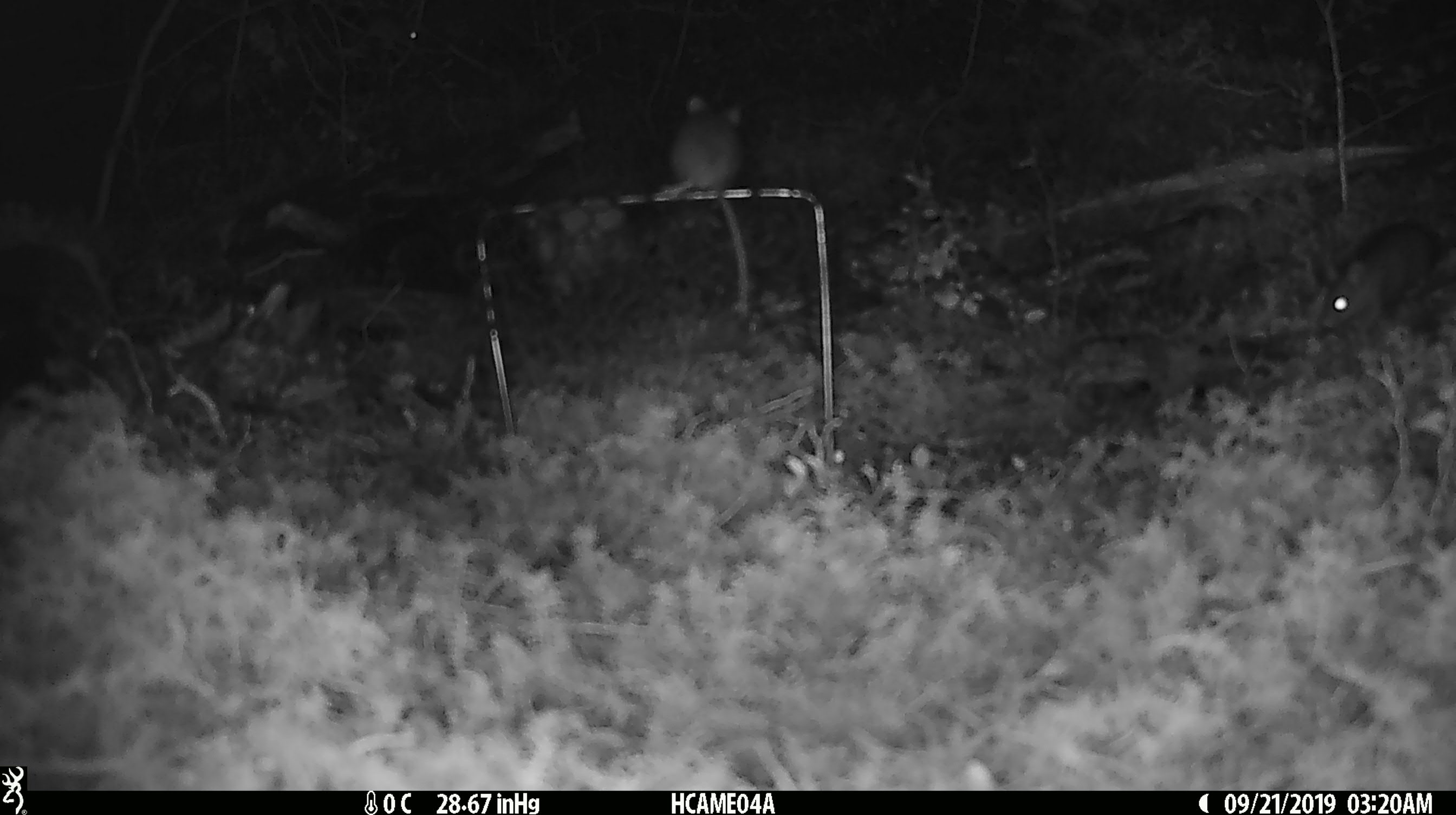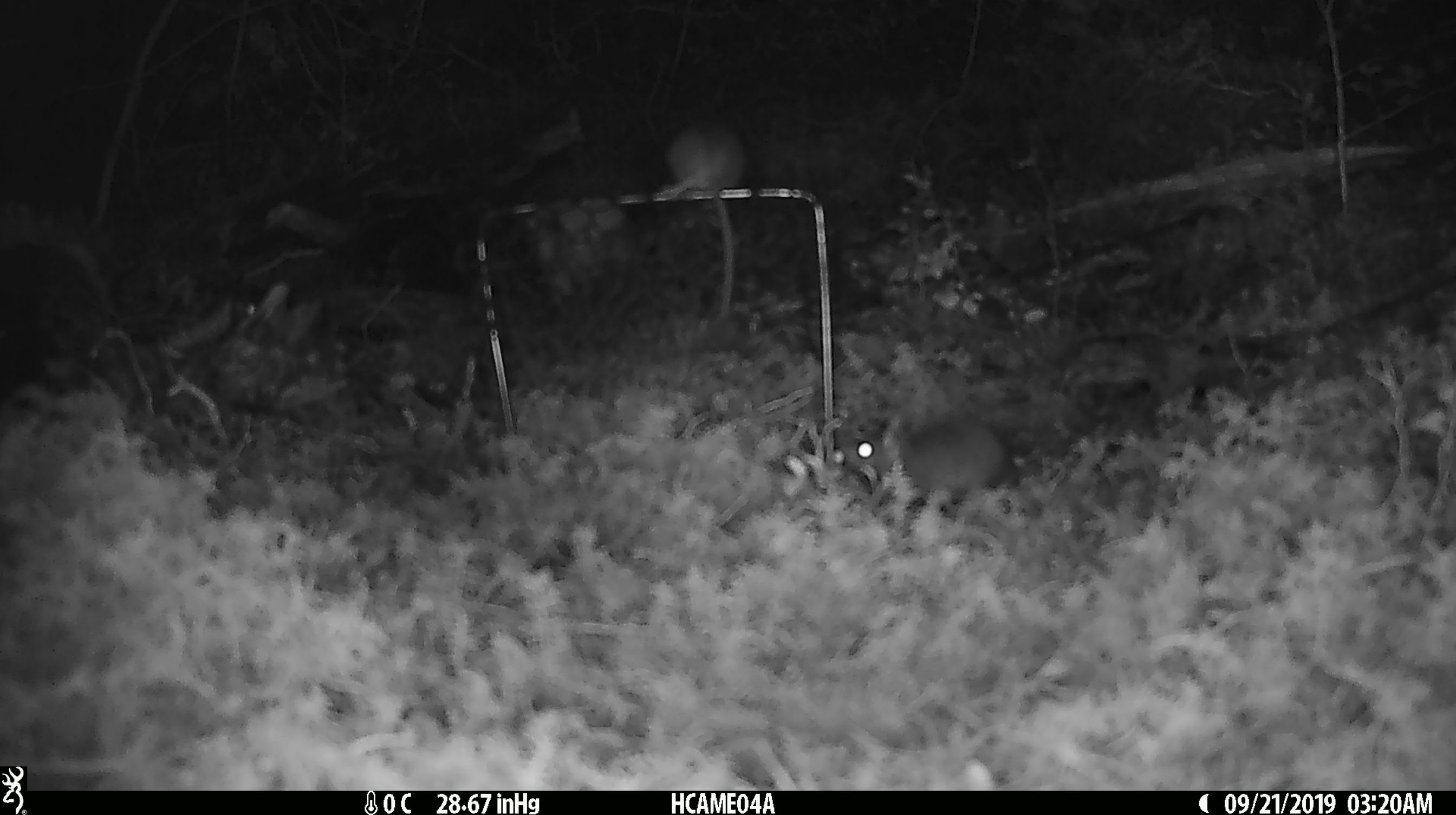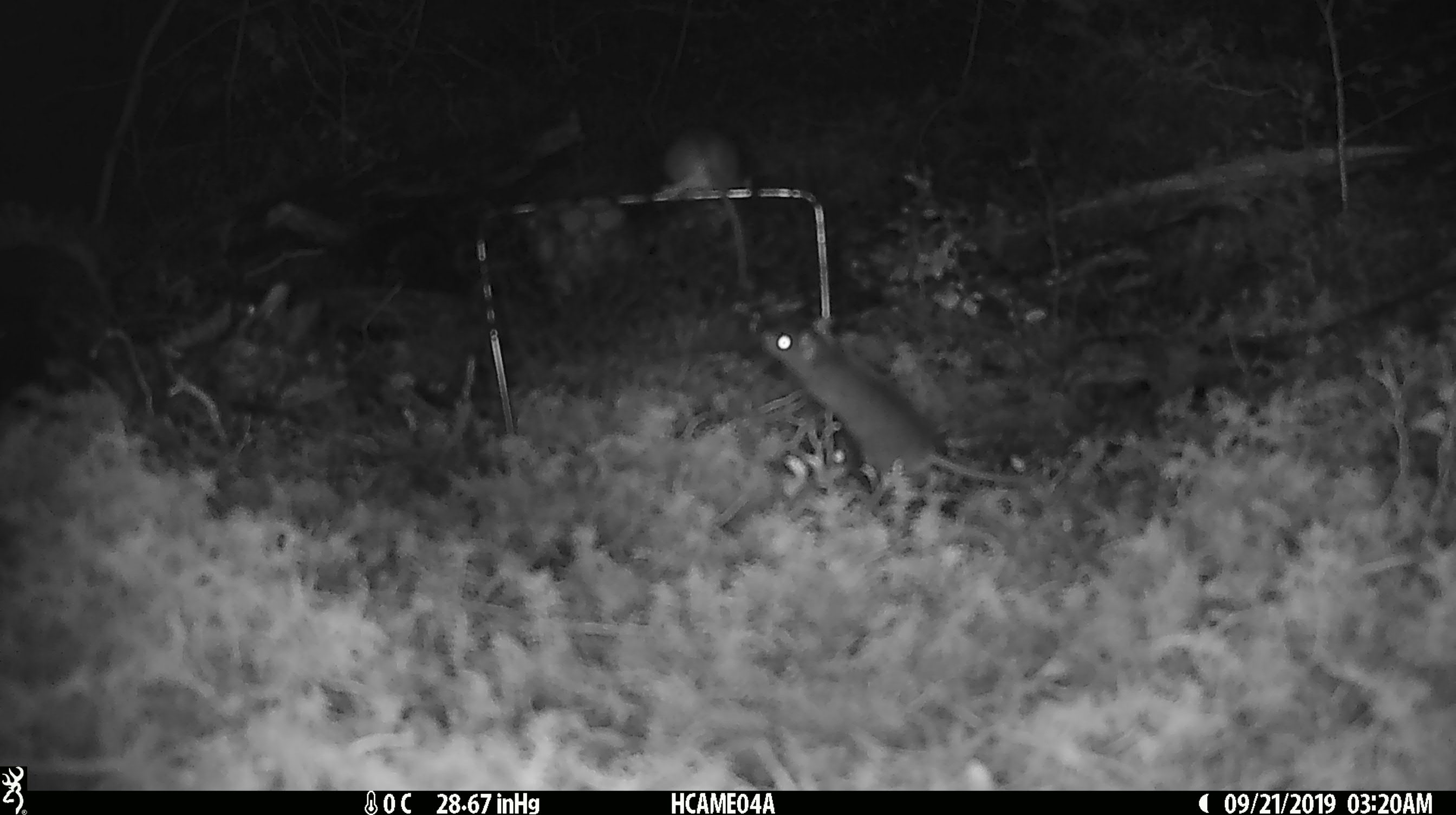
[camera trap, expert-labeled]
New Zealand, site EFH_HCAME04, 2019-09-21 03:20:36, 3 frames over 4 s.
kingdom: Animalia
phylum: Chordata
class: Mammalia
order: Rodentia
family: Muridae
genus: Mus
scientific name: Mus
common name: mouse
Mouse (Mus).